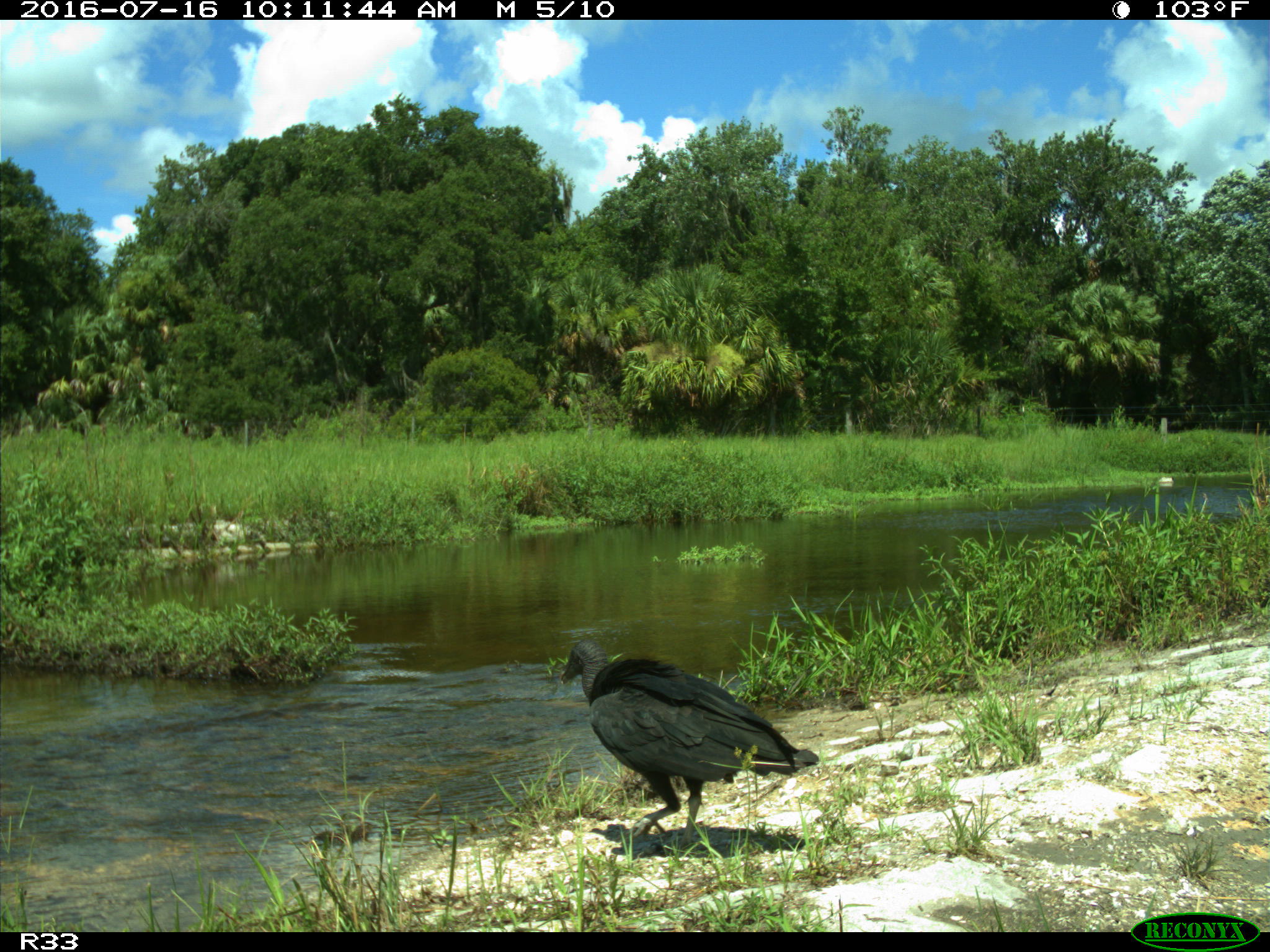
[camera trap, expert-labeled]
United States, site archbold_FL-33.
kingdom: Animalia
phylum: Chordata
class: Aves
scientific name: Aves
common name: birds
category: unidentified bird